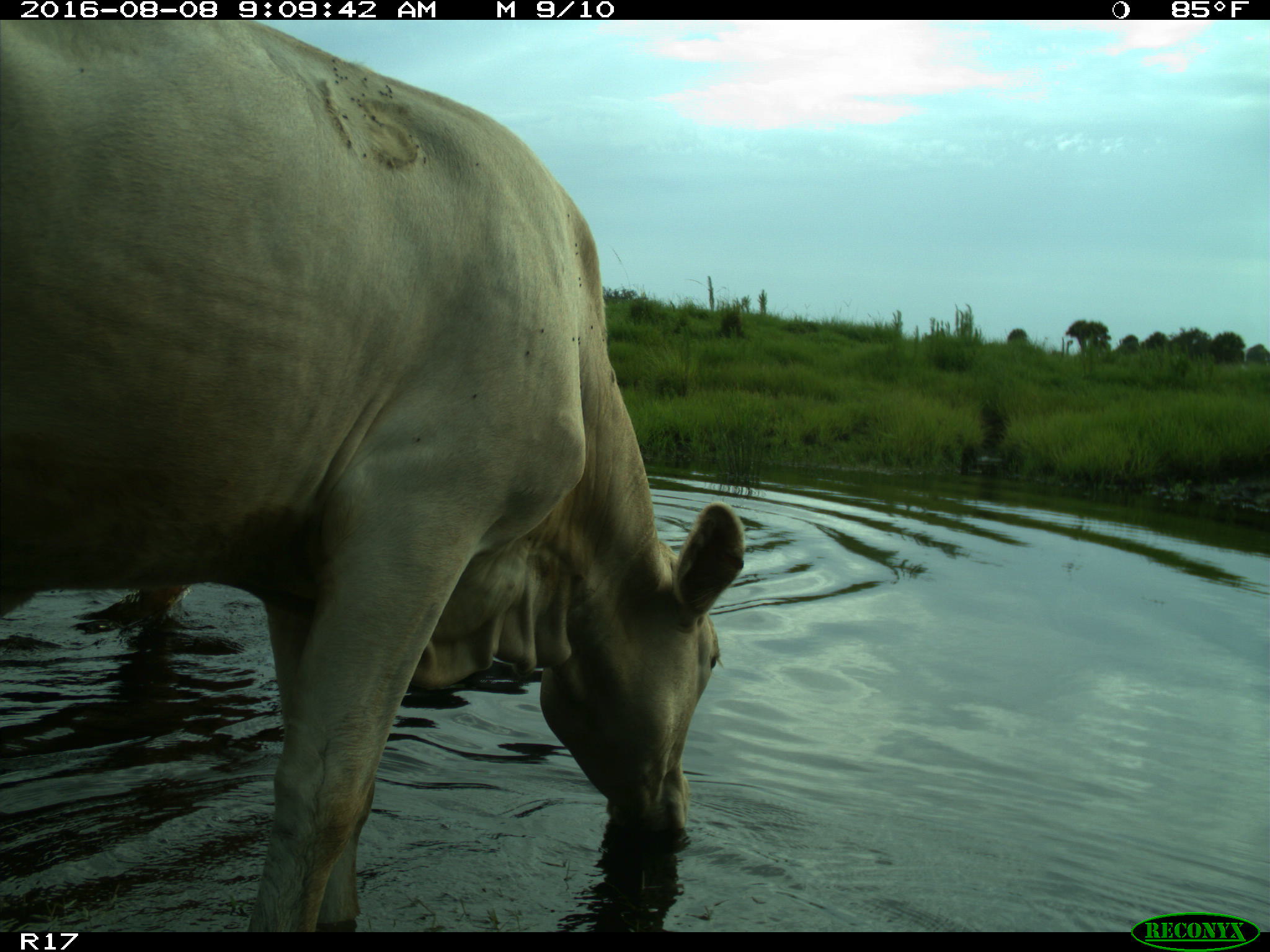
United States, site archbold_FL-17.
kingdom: Animalia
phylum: Chordata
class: Mammalia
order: Artiodactyla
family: Bovidae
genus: Bos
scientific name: Bos taurus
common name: domestic cow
Bos taurus (domestic cow).